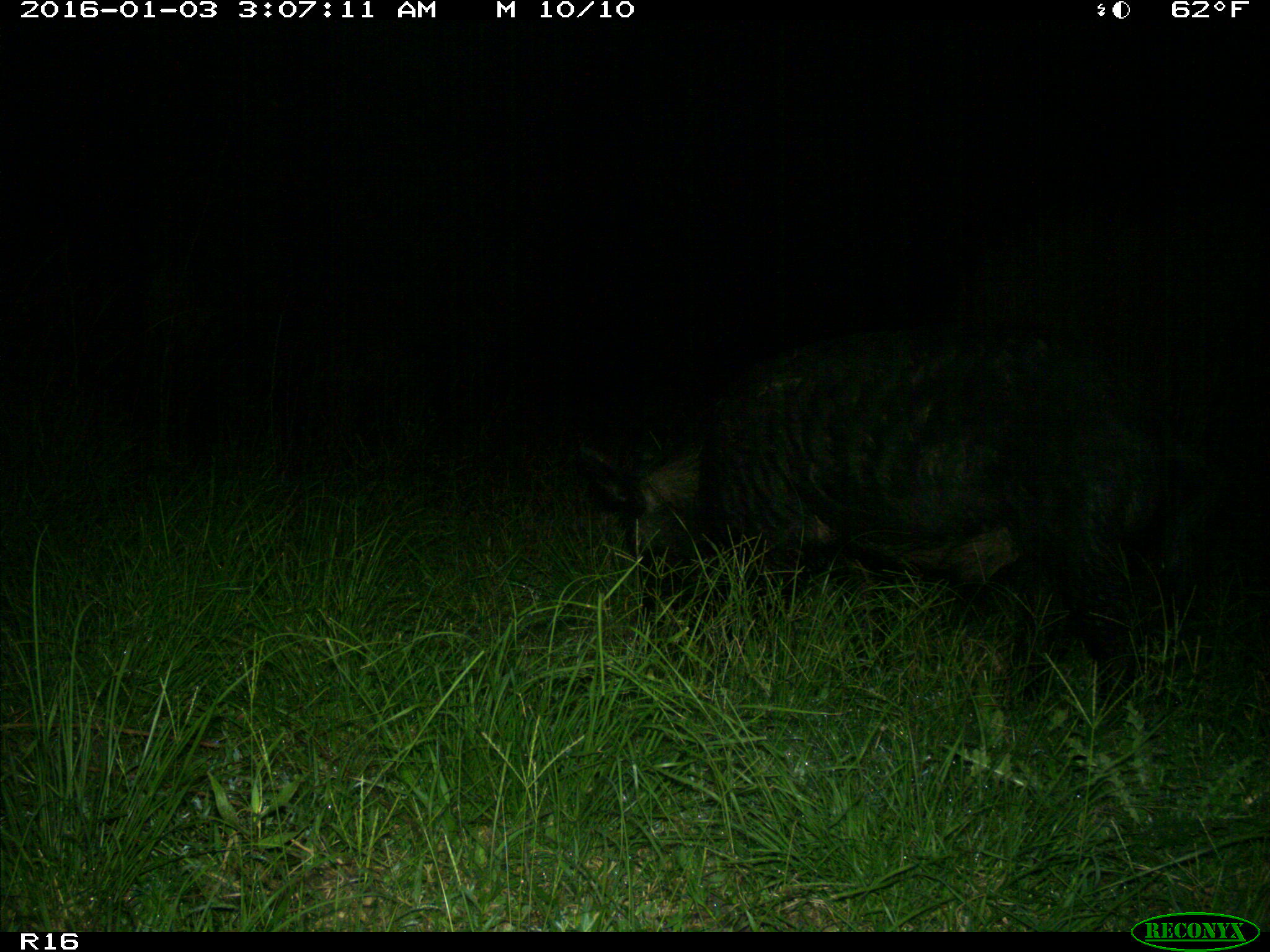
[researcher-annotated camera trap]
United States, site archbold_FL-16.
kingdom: Animalia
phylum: Chordata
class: Mammalia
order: Artiodactyla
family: Suidae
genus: Sus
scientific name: Sus scrofa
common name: wild boar